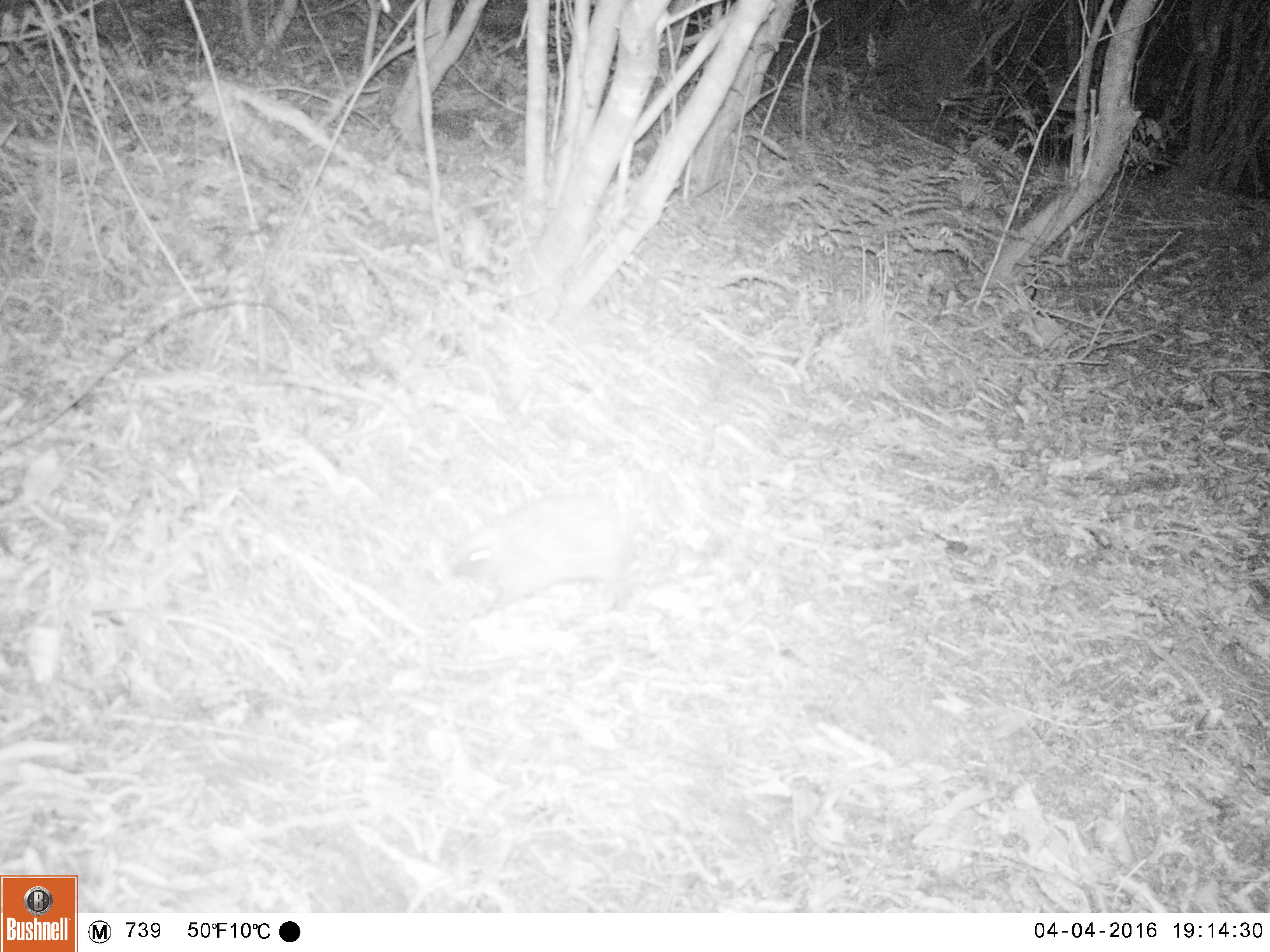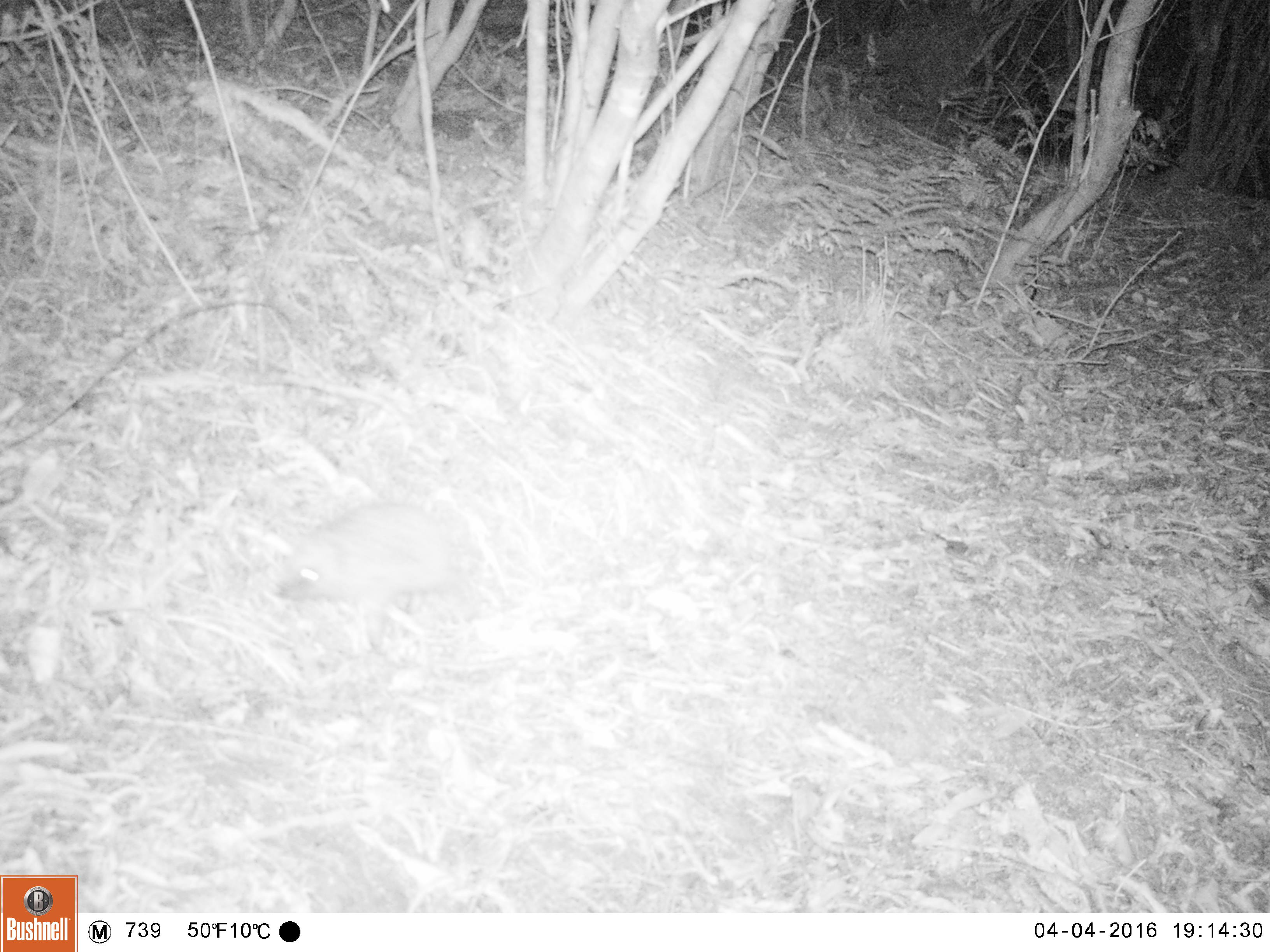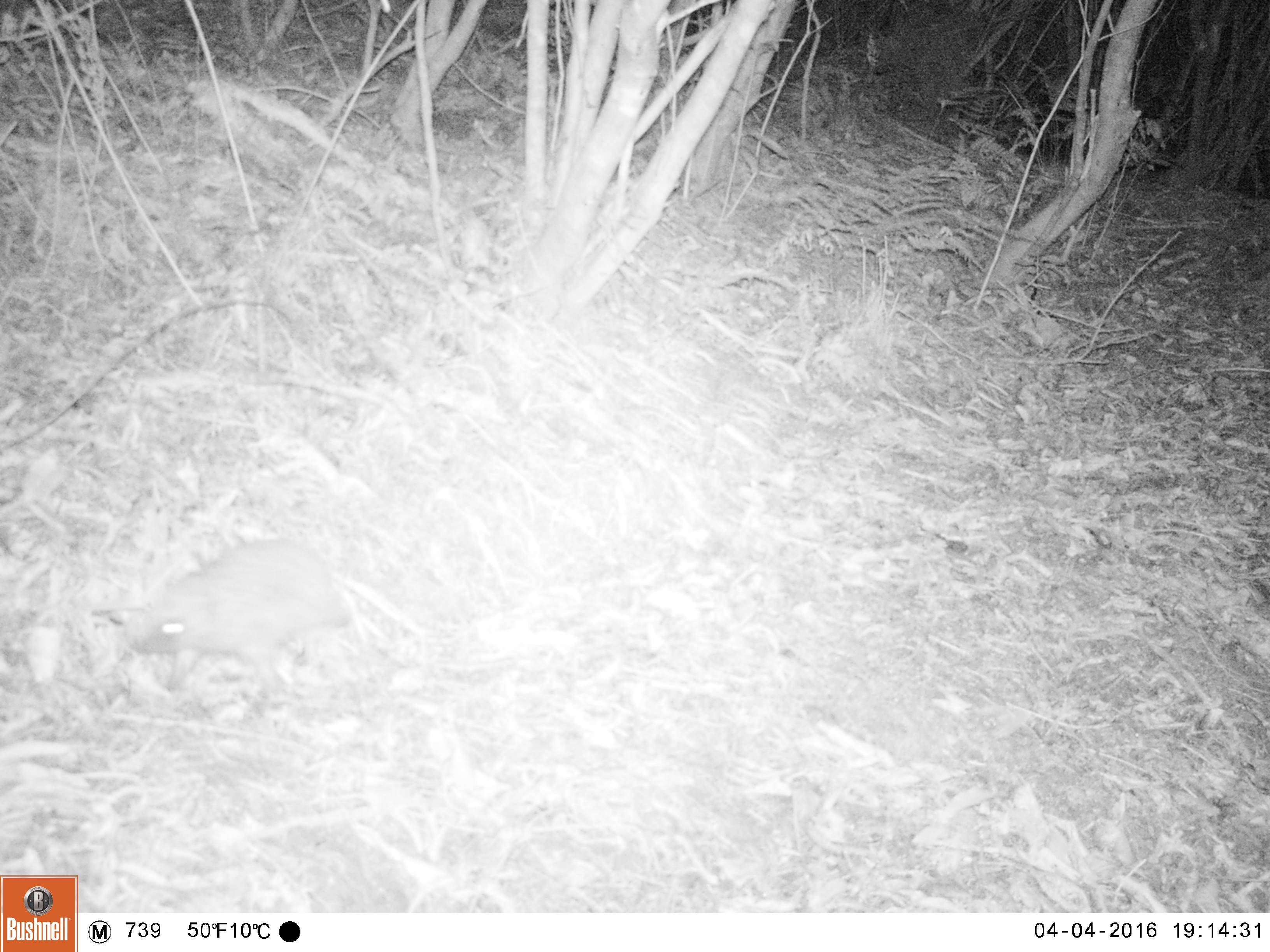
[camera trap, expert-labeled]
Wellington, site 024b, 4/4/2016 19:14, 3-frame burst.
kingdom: Animalia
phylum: Chordata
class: Mammalia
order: Eulipotyphla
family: Erinaceidae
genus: Erinaceus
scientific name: Erinaceus europaeus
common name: hedgehog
Hedgehog (Erinaceus europaeus).